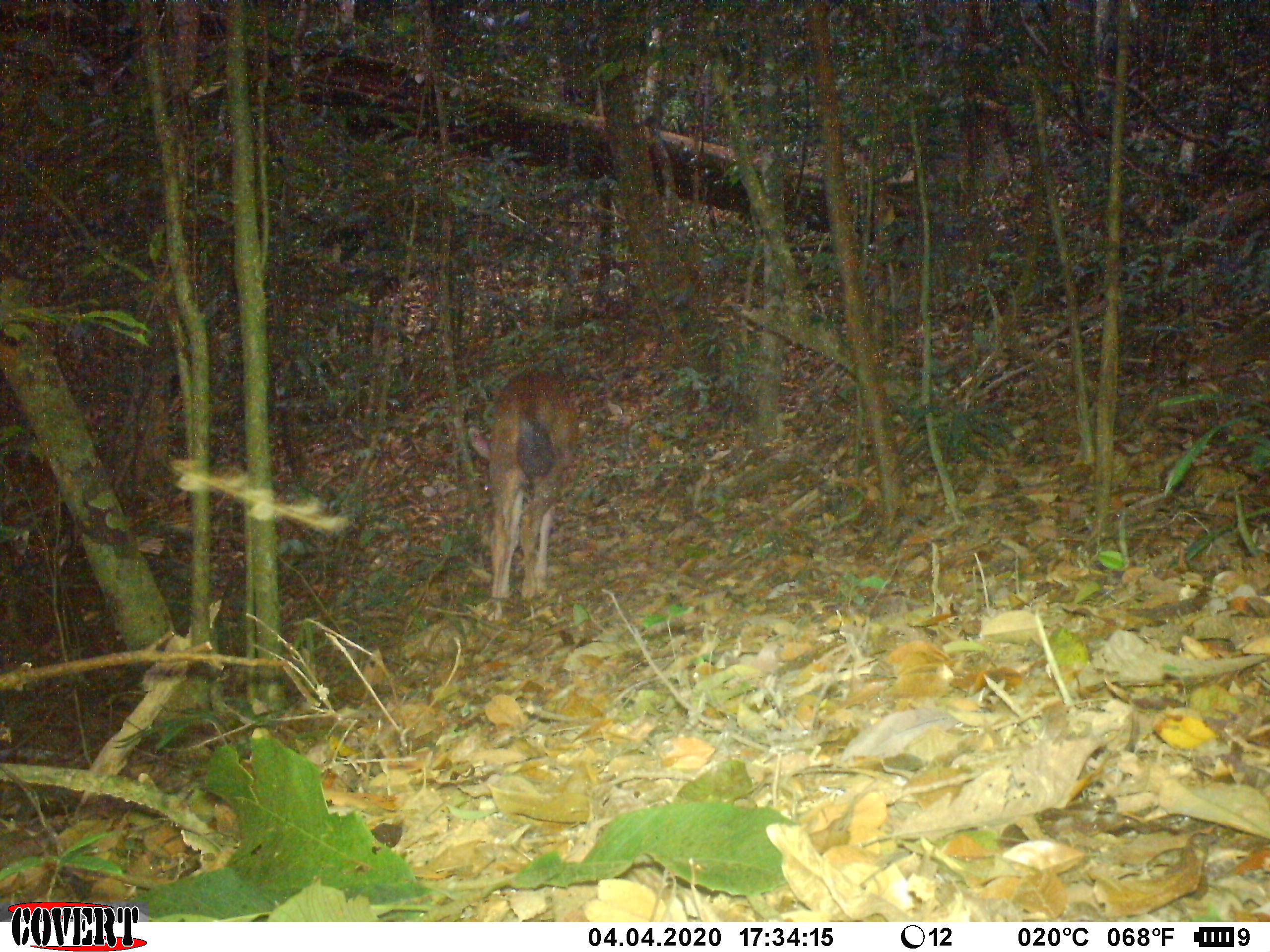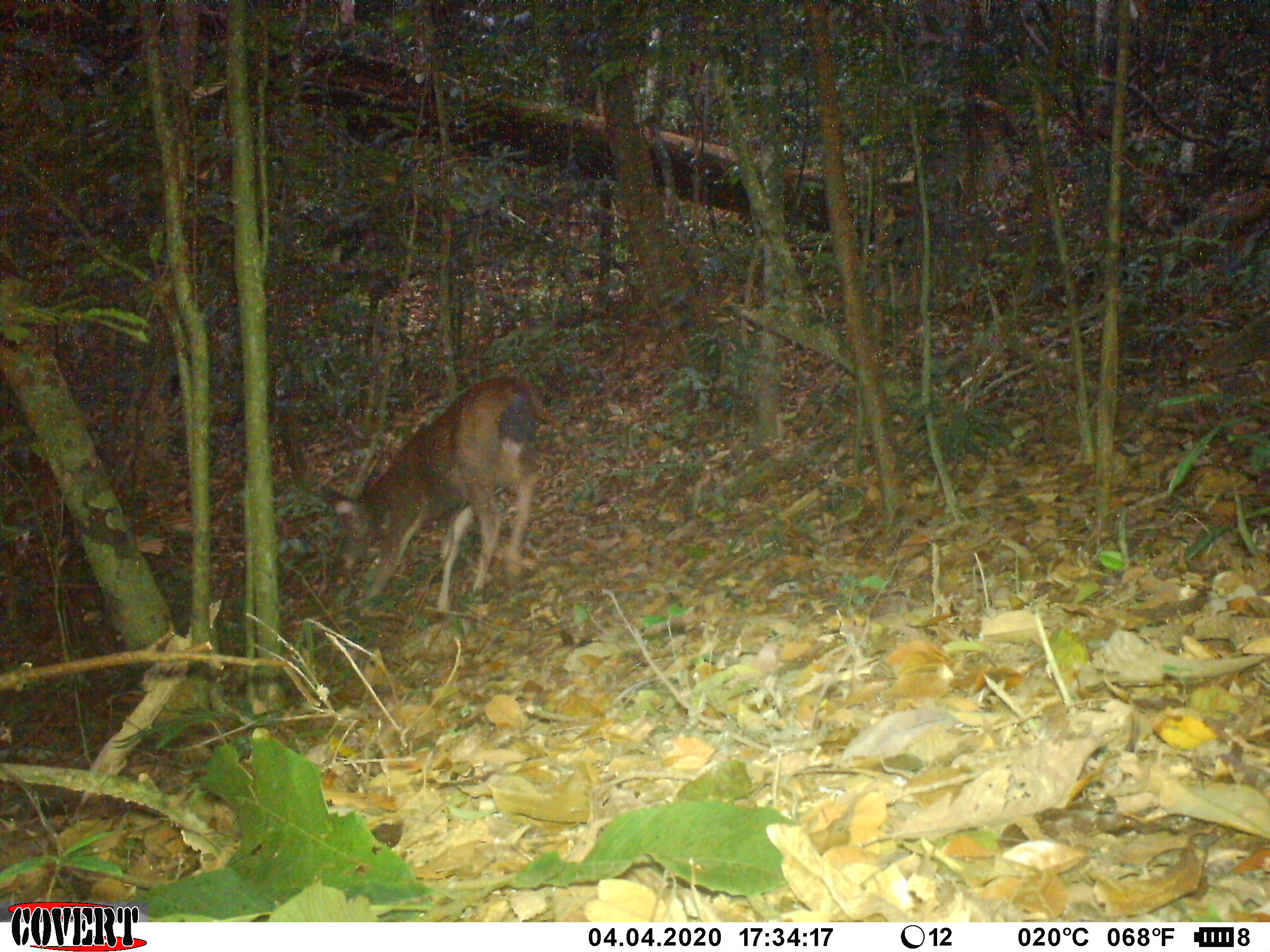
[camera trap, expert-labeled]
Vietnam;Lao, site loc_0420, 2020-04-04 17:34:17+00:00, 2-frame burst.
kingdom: Animalia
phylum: Chordata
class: Mammalia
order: Artiodactyla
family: Cervidae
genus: Rusa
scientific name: Rusa unicolor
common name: sambar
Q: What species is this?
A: Sambar (Rusa unicolor).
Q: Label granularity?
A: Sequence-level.